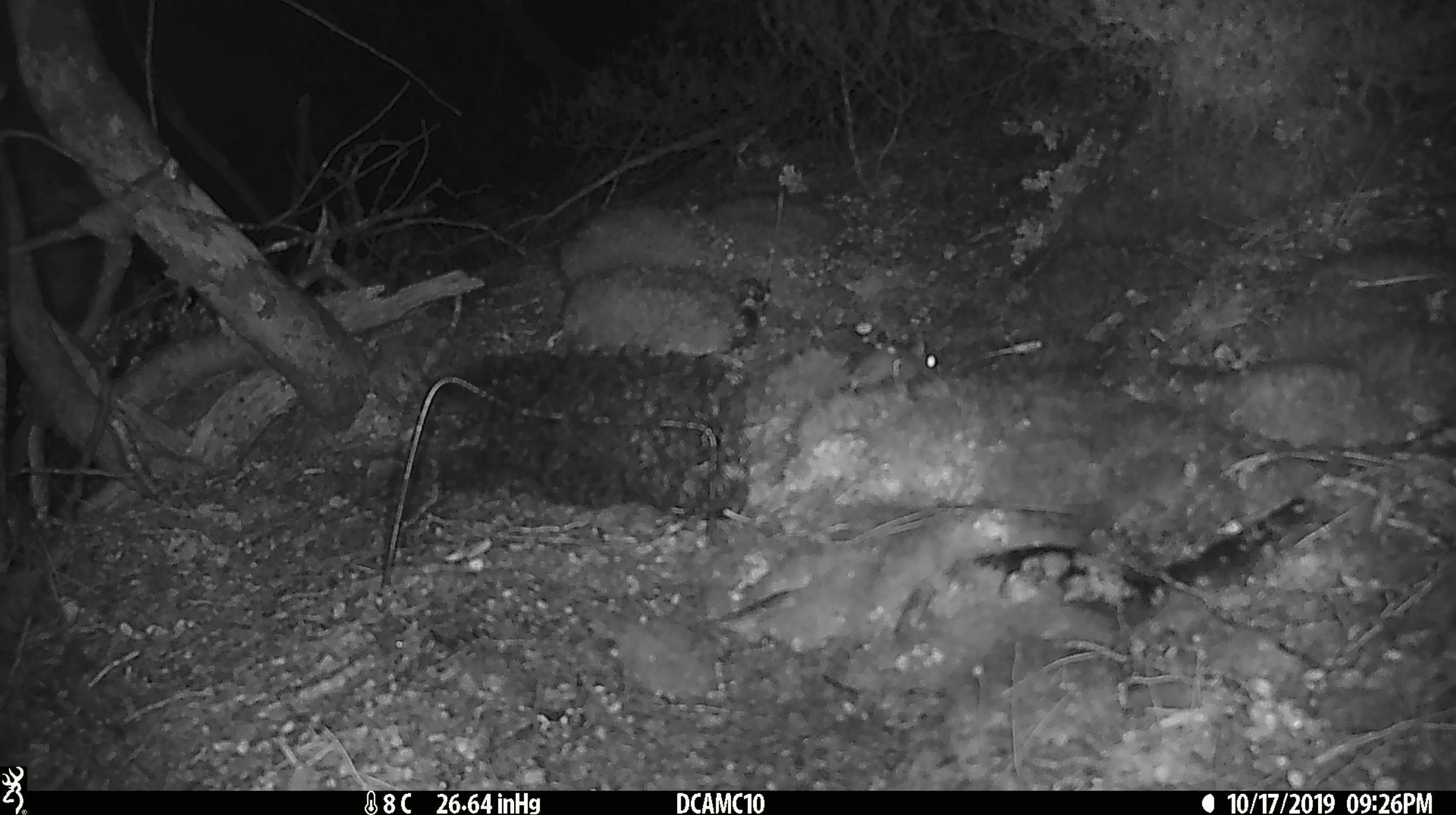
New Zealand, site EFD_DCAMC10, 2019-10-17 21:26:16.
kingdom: Animalia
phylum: Chordata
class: Mammalia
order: Rodentia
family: Muridae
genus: Mus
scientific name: Mus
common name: mouse